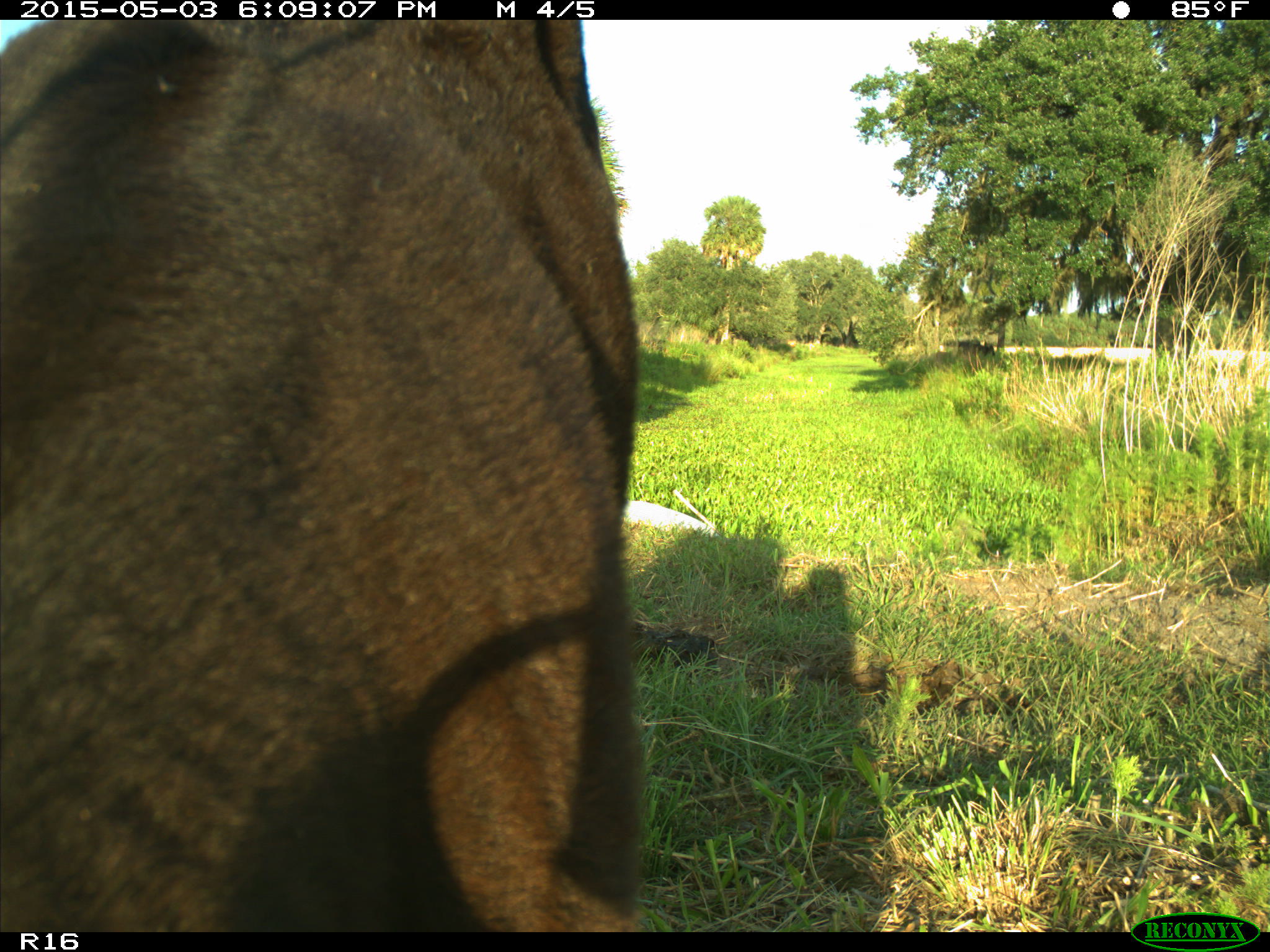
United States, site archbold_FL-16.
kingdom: Animalia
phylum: Chordata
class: Mammalia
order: Artiodactyla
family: Bovidae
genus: Bos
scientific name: Bos taurus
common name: domestic cow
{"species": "Bos taurus (domestic cow)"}